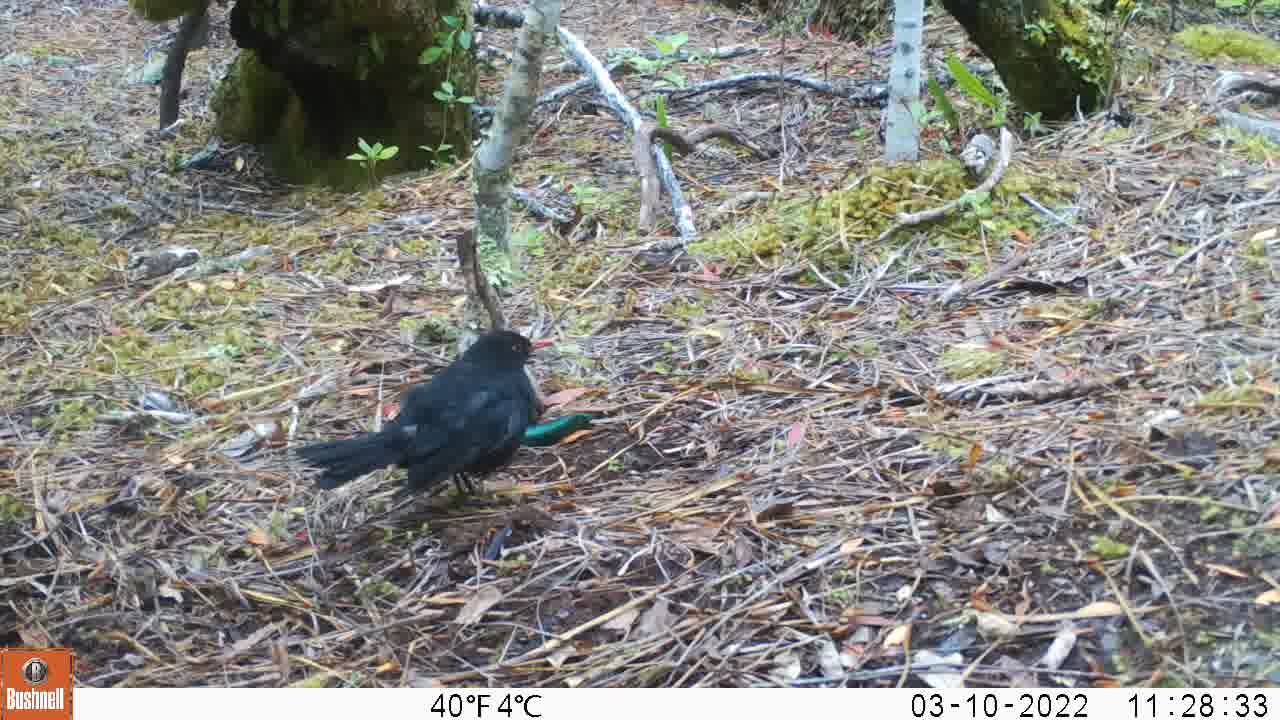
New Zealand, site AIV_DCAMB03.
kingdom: Animalia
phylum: Chordata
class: Aves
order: Passeriformes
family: Turdidae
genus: Turdus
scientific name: Turdus merula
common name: eurasian blackbird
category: blackbird